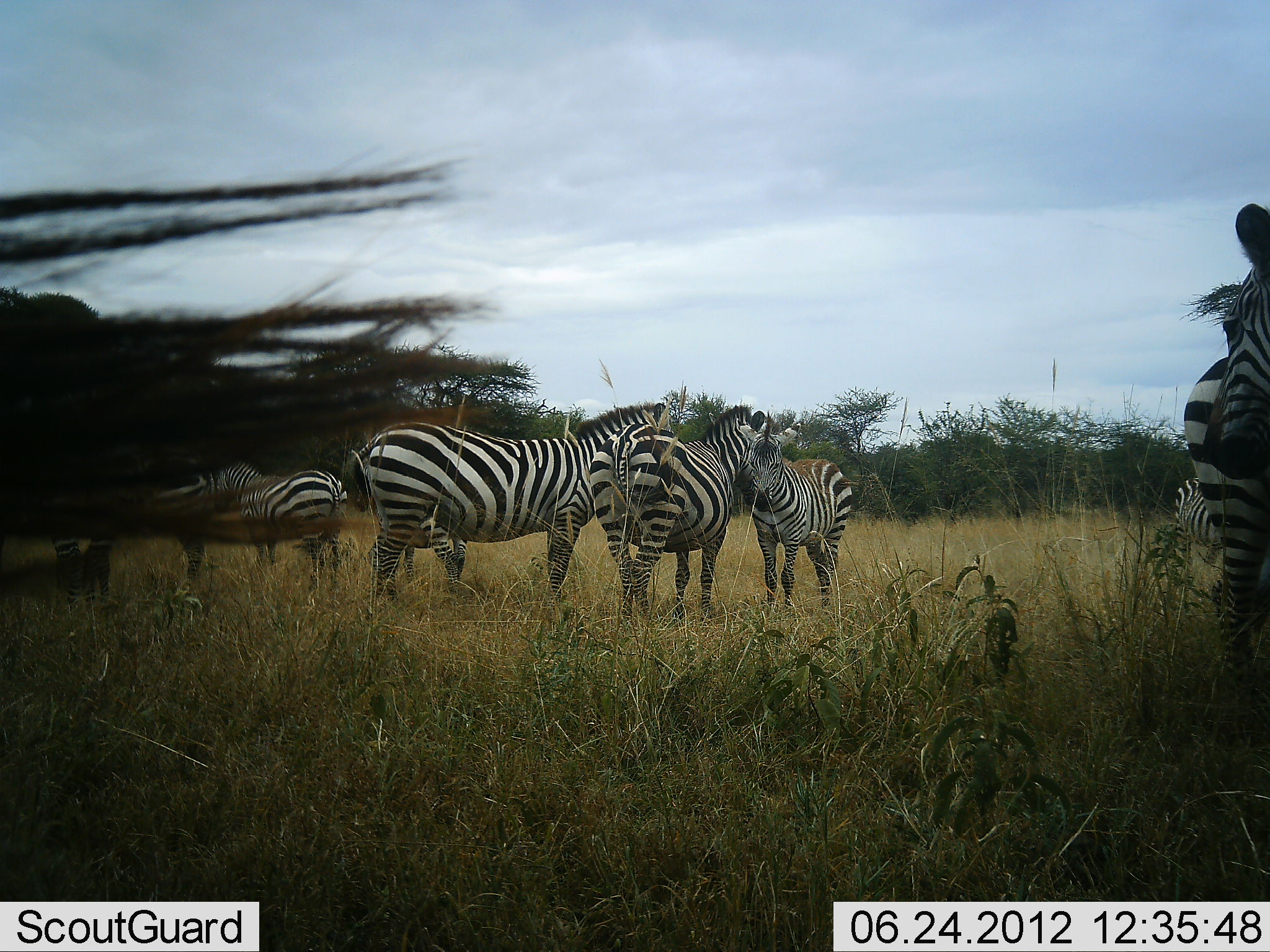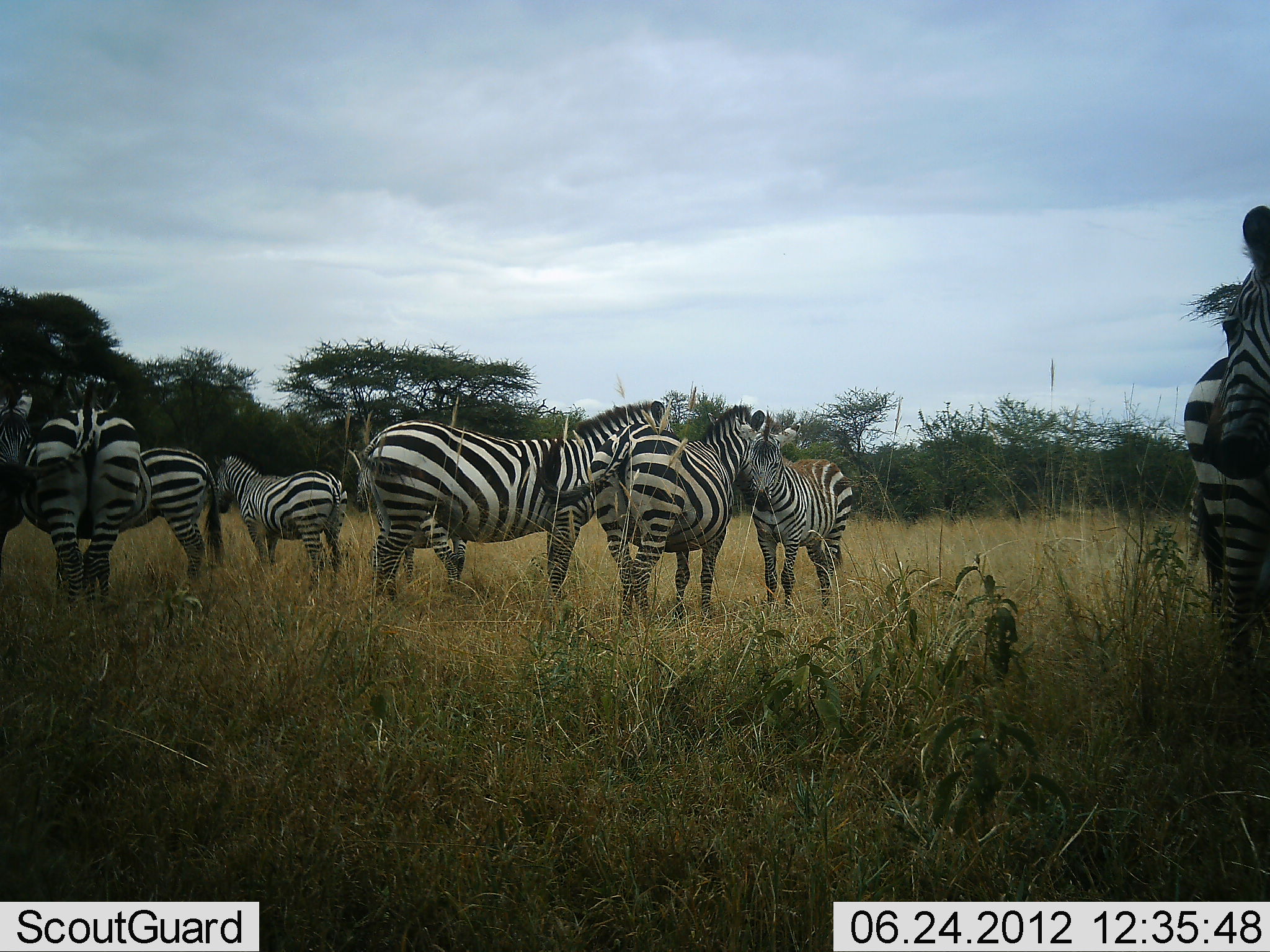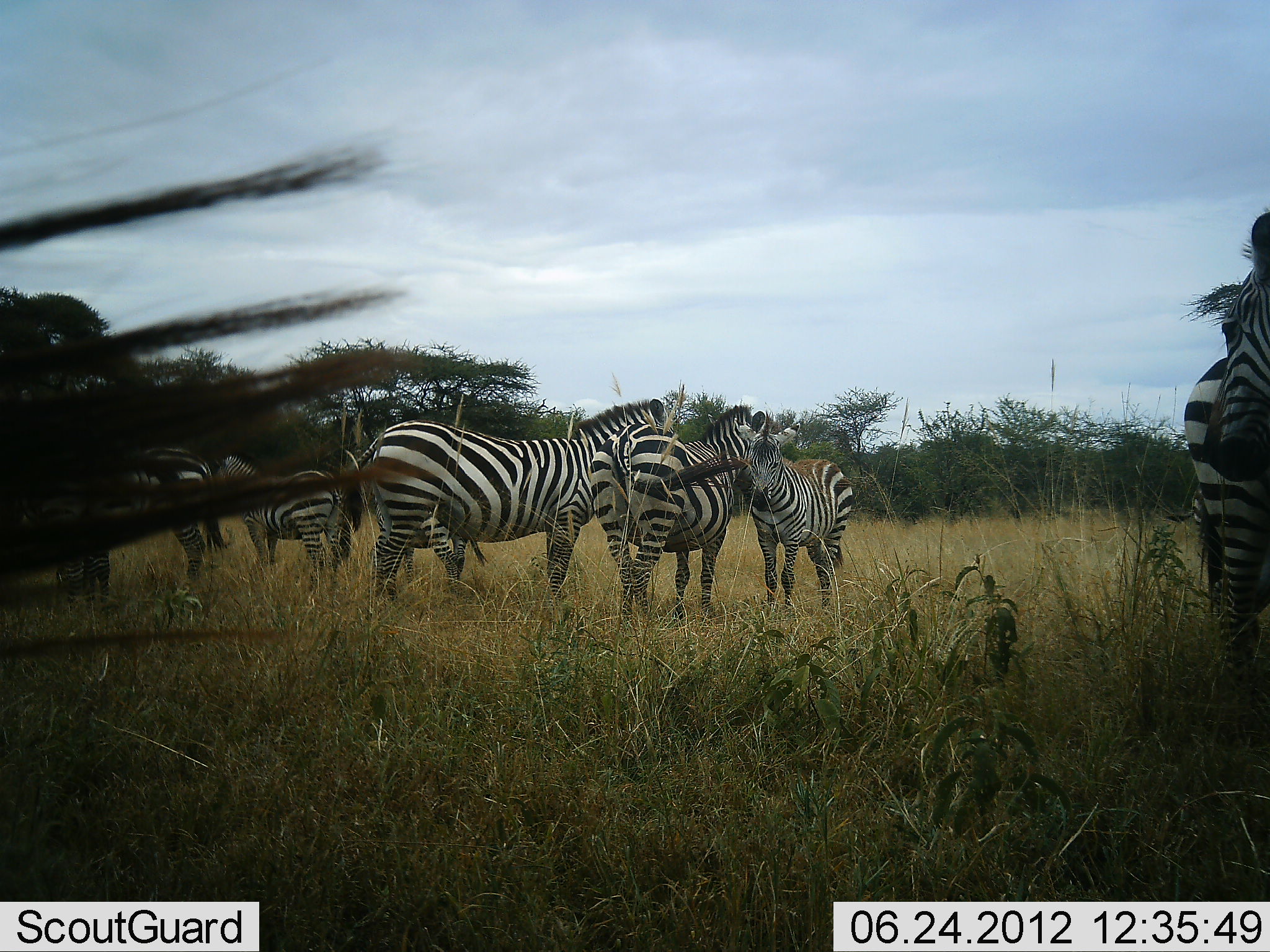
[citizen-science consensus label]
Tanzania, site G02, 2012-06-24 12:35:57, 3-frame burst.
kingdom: Animalia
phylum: Chordata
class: Mammalia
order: Perissodactyla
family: Equidae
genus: Equus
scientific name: Equus quagga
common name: plains zebra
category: zebra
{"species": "zebra (plains zebra) (Equus quagga)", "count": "9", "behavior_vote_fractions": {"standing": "100%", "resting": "0%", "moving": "10%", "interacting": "10%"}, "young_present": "0%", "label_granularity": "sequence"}